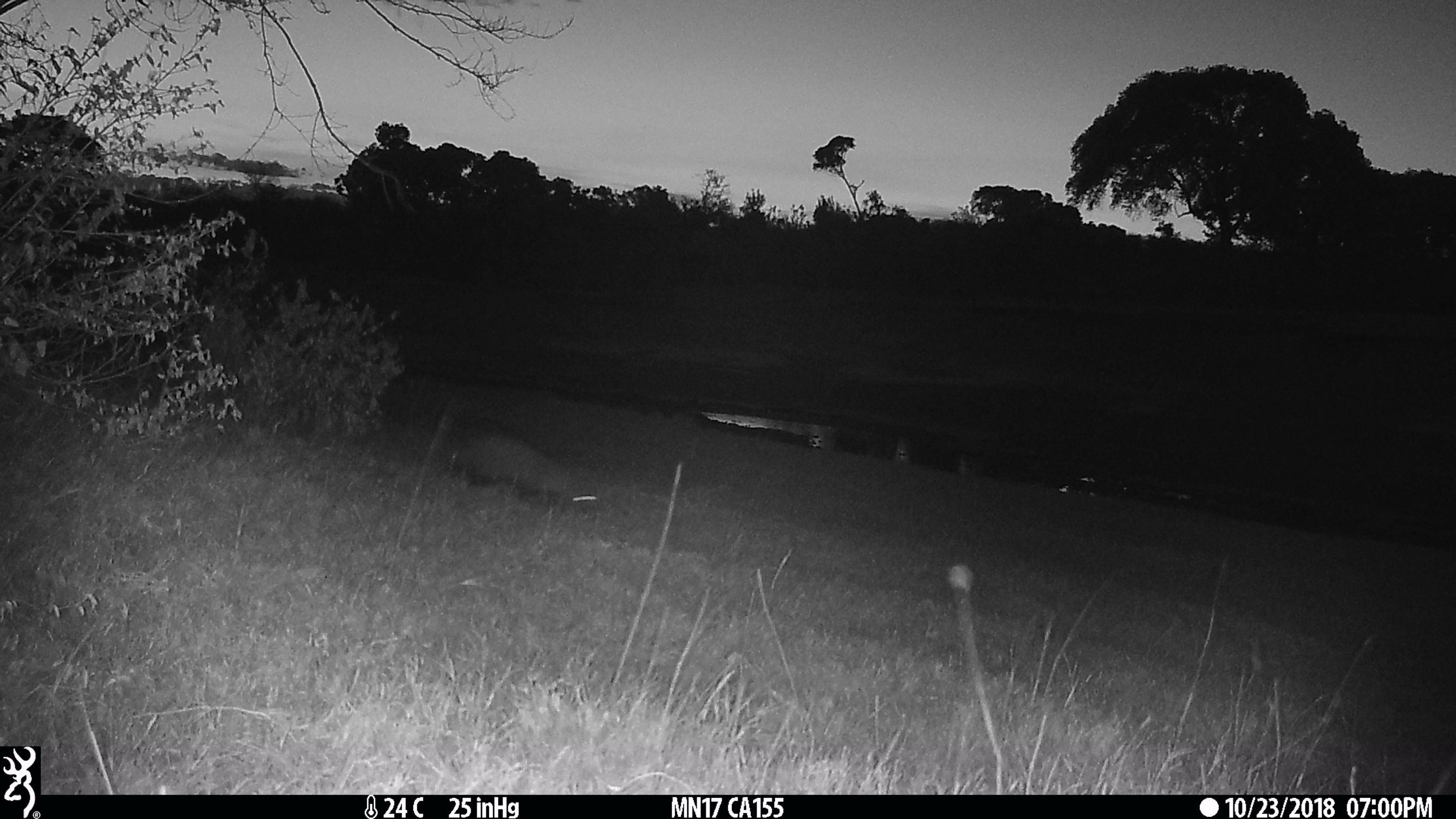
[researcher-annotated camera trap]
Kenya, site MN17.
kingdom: Animalia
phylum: Chordata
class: Mammalia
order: Carnivora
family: Herpestidae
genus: Ichneumia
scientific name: Ichneumia albicauda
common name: white-tailed mongoose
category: mongoose white tailed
Mongoose white tailed (white-tailed mongoose) (Ichneumia albicauda).